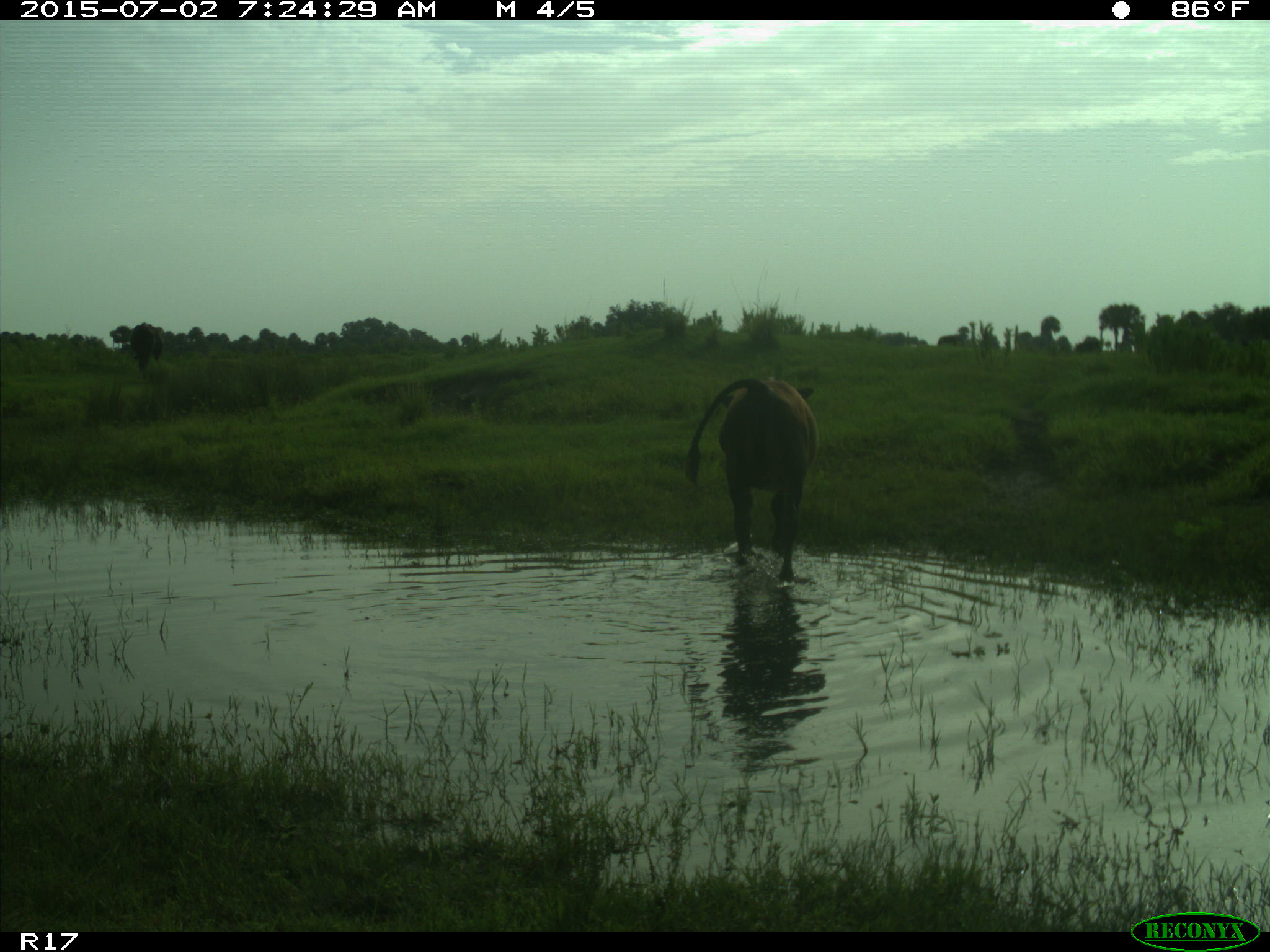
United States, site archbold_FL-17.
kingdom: Animalia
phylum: Chordata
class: Mammalia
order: Artiodactyla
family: Bovidae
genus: Bos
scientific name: Bos taurus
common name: domestic cow